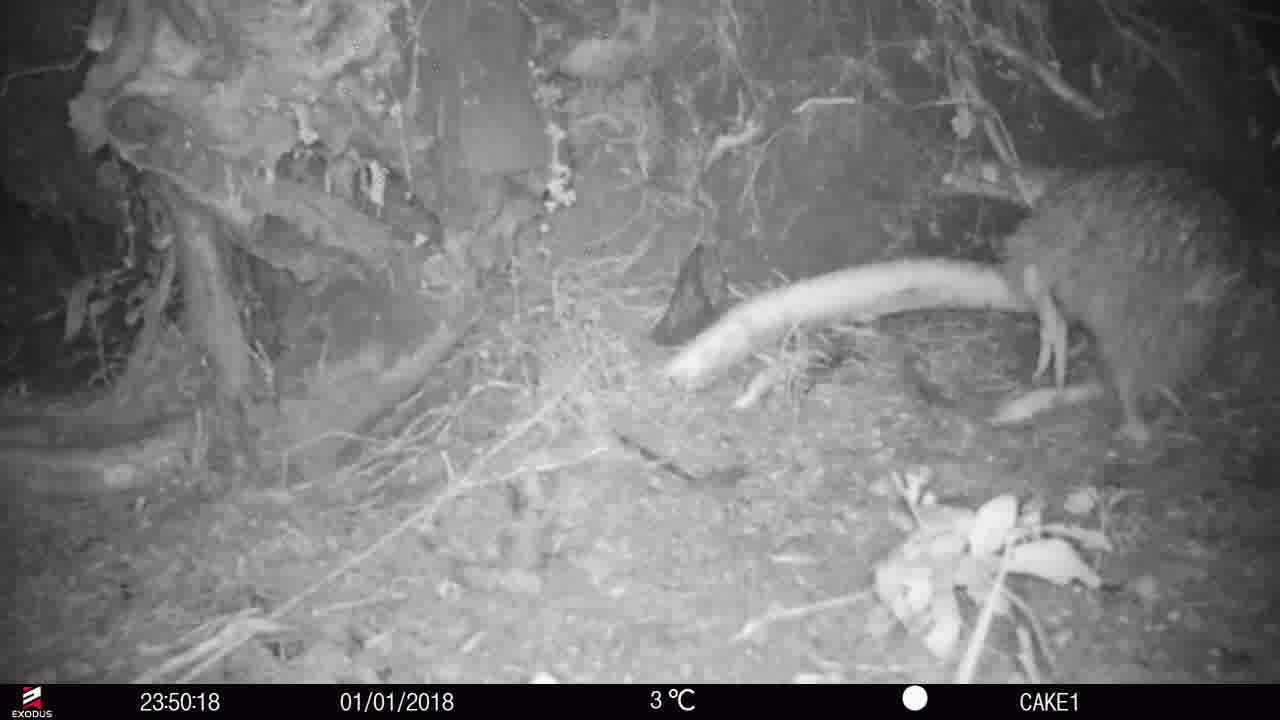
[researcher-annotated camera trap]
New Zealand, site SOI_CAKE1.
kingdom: Animalia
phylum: Chordata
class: Aves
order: Apterygiformes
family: Apterygidae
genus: Apteryx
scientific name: Apteryx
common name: kiwi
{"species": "kiwi (Apteryx)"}